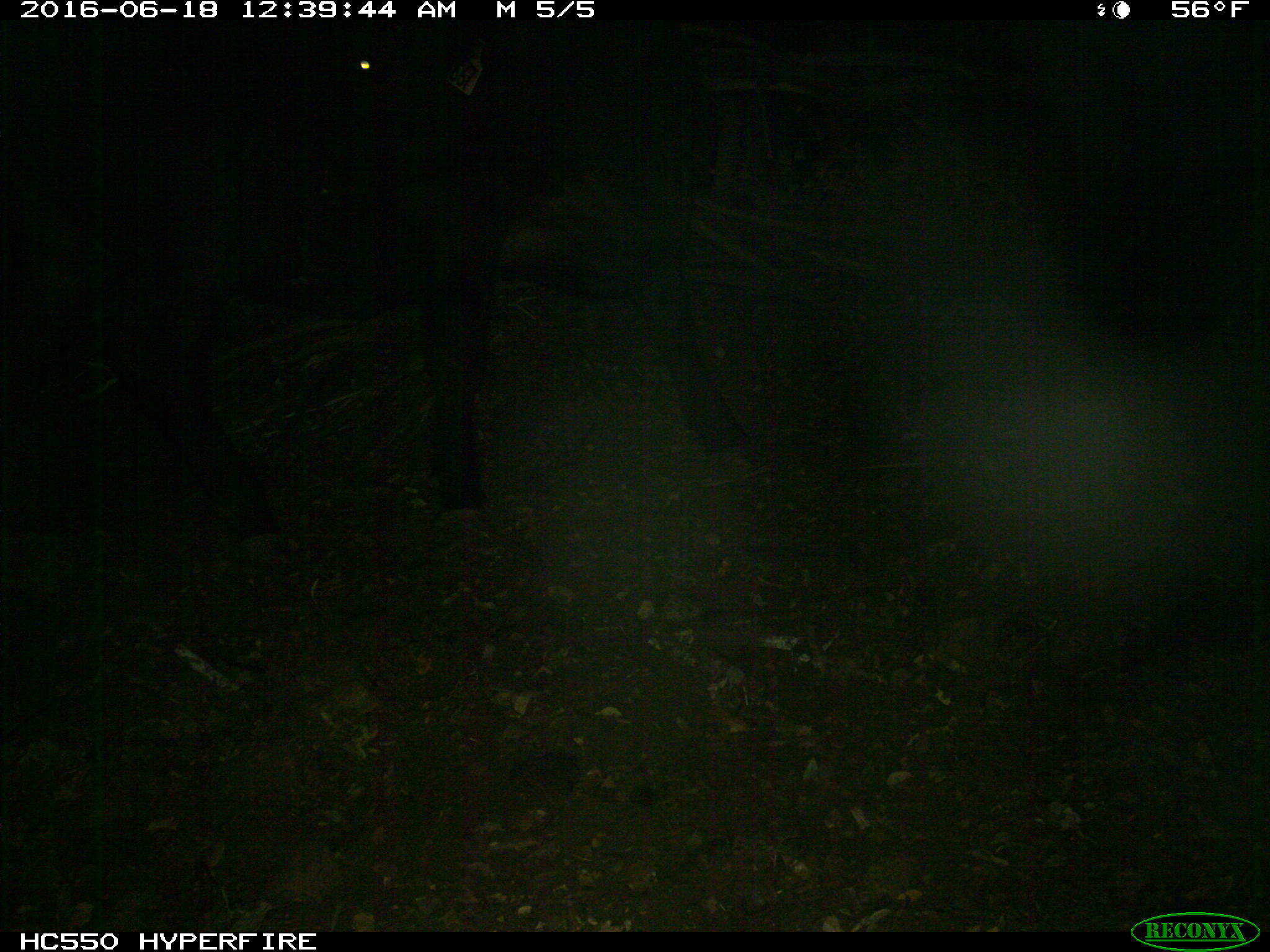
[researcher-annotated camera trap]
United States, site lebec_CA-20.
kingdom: Animalia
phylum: Chordata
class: Mammalia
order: Artiodactyla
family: Bovidae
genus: Bos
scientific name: Bos taurus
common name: domestic cow